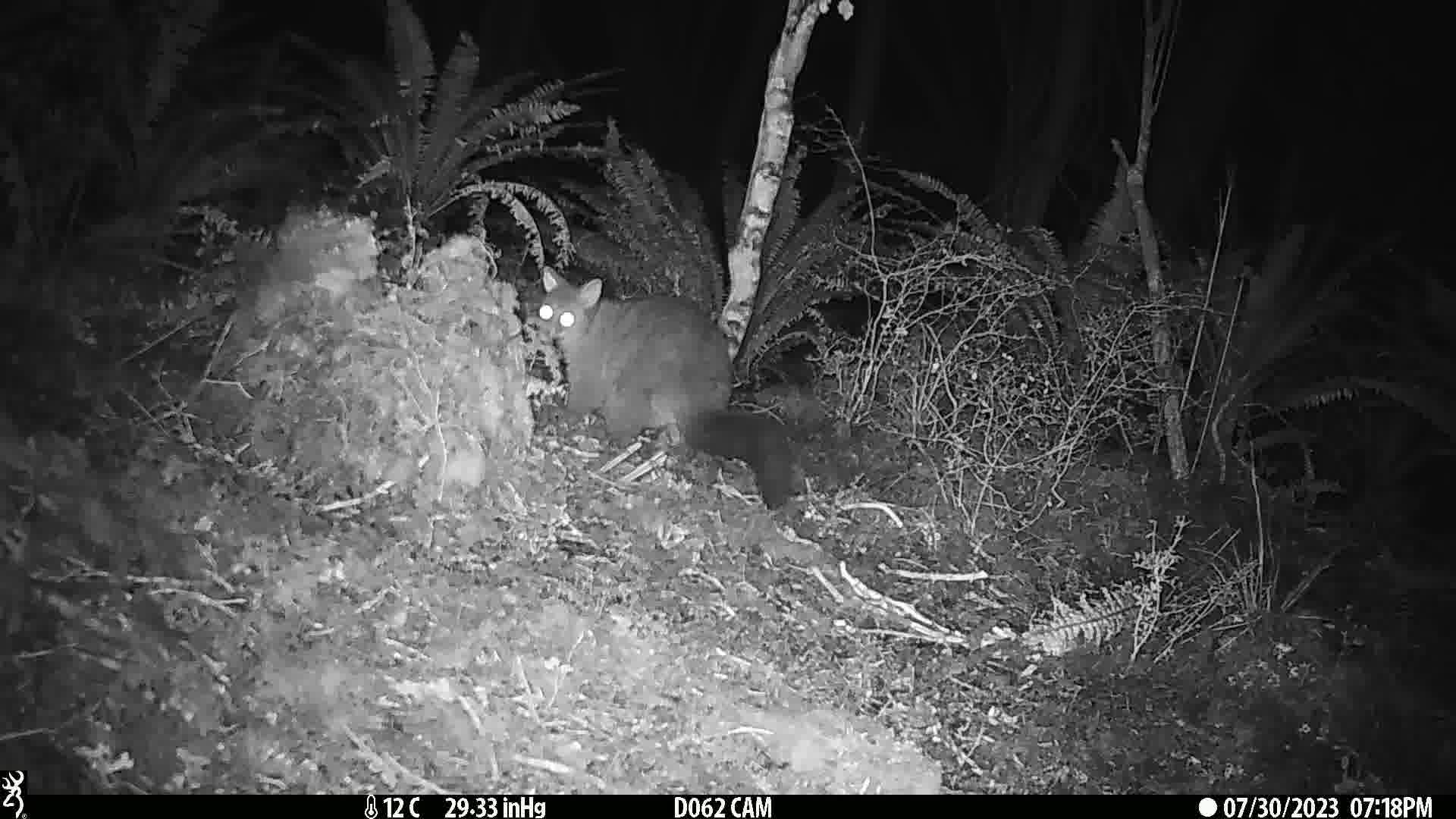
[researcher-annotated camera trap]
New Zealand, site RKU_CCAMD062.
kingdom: Animalia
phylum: Chordata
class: Mammalia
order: Diprotodontia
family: Phalangeridae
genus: Trichosurus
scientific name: Trichosurus vulpecula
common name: common brushtail possum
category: possum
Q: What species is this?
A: Possum (common brushtail possum) (Trichosurus vulpecula).